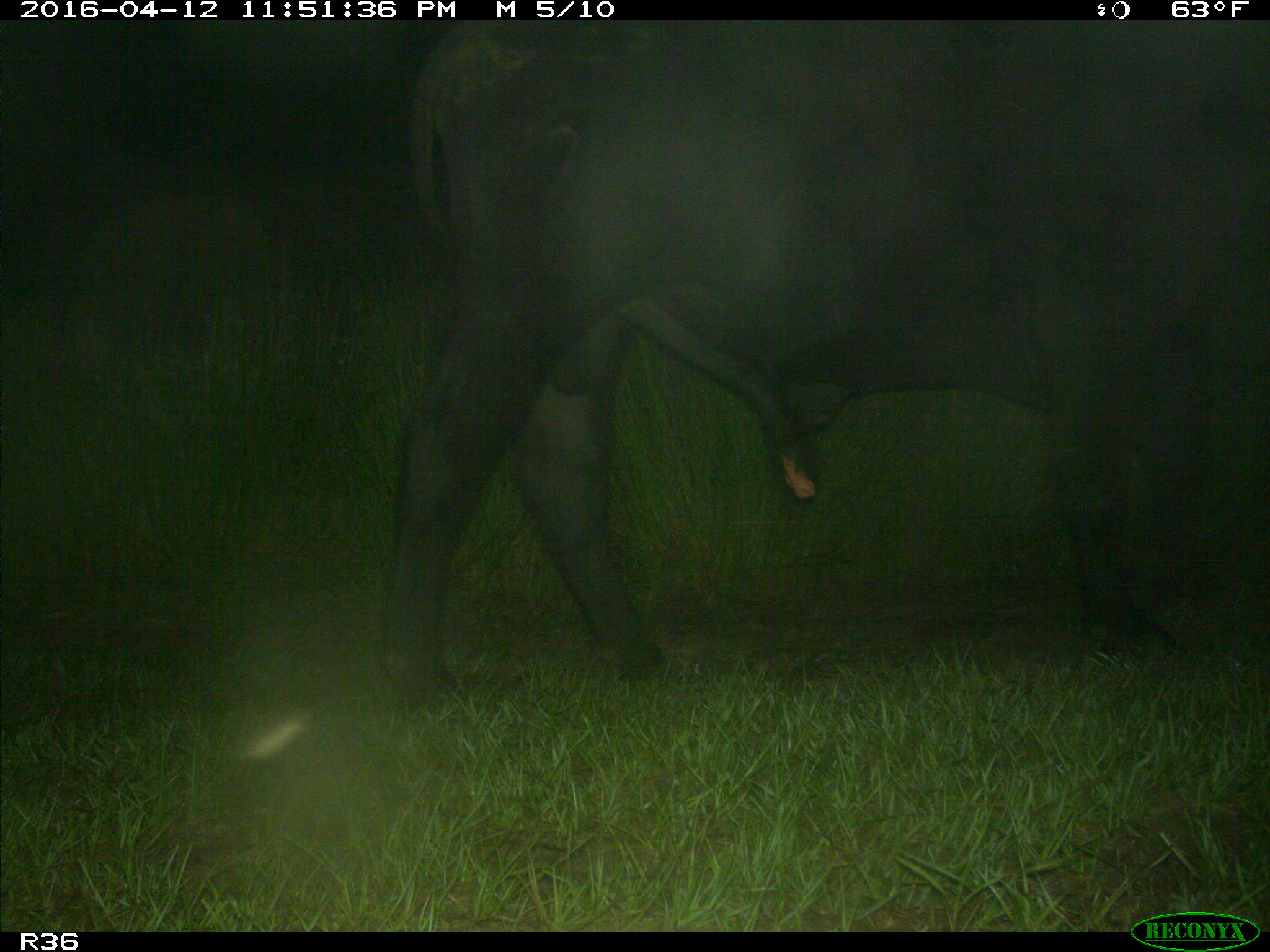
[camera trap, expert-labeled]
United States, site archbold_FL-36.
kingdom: Animalia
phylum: Chordata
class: Mammalia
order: Artiodactyla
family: Bovidae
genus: Bos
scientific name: Bos taurus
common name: domestic cow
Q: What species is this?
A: Bos taurus (domestic cow).